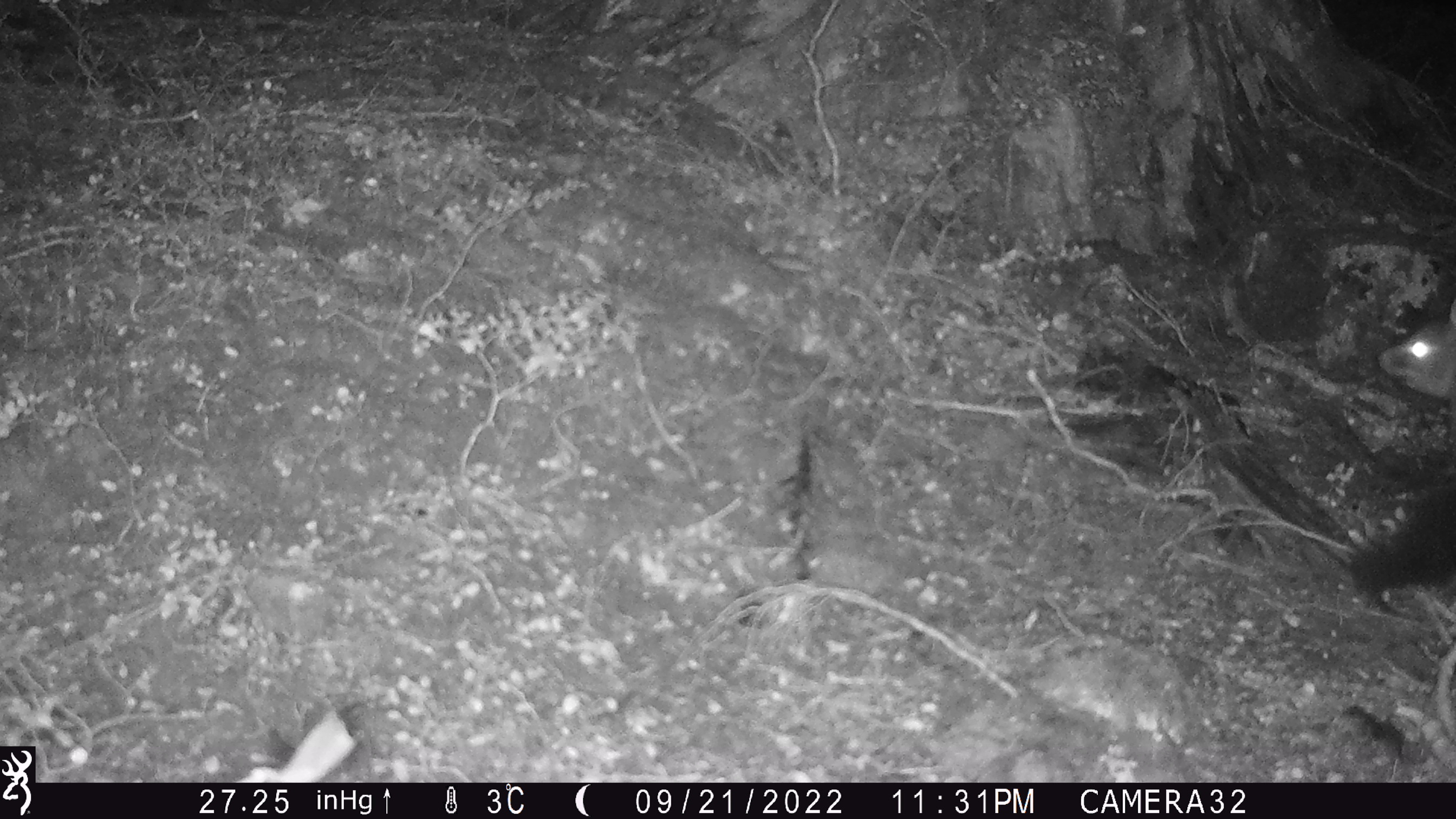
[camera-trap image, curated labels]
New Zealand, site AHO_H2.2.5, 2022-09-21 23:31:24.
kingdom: Animalia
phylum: Chordata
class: Mammalia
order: Diprotodontia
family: Phalangeridae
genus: Trichosurus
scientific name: Trichosurus vulpecula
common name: common brushtail possum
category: possum